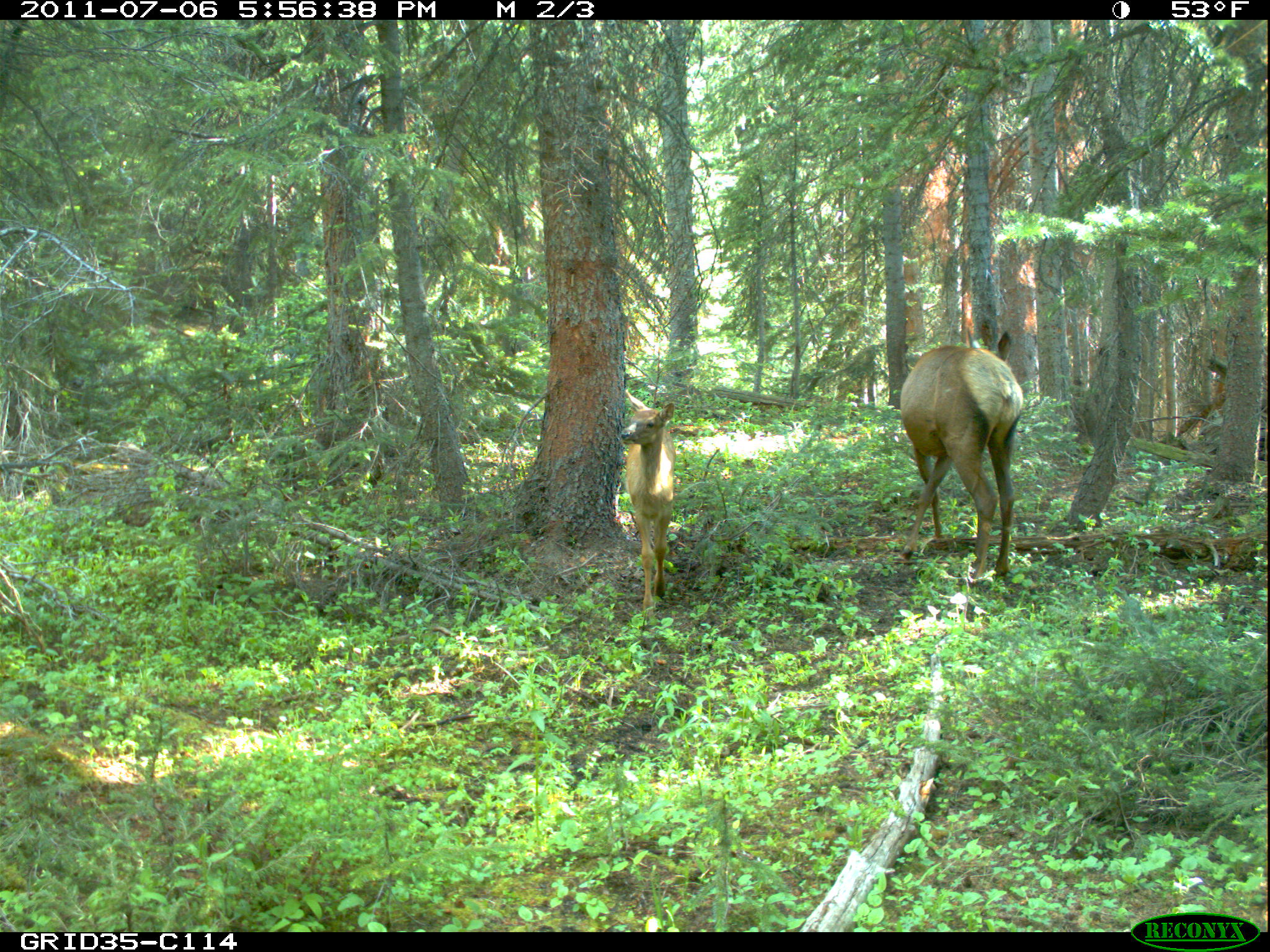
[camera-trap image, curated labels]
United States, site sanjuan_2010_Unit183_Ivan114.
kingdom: Animalia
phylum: Chordata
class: Mammalia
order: Artiodactyla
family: Cervidae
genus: Cervus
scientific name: Cervus elaphus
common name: red deer